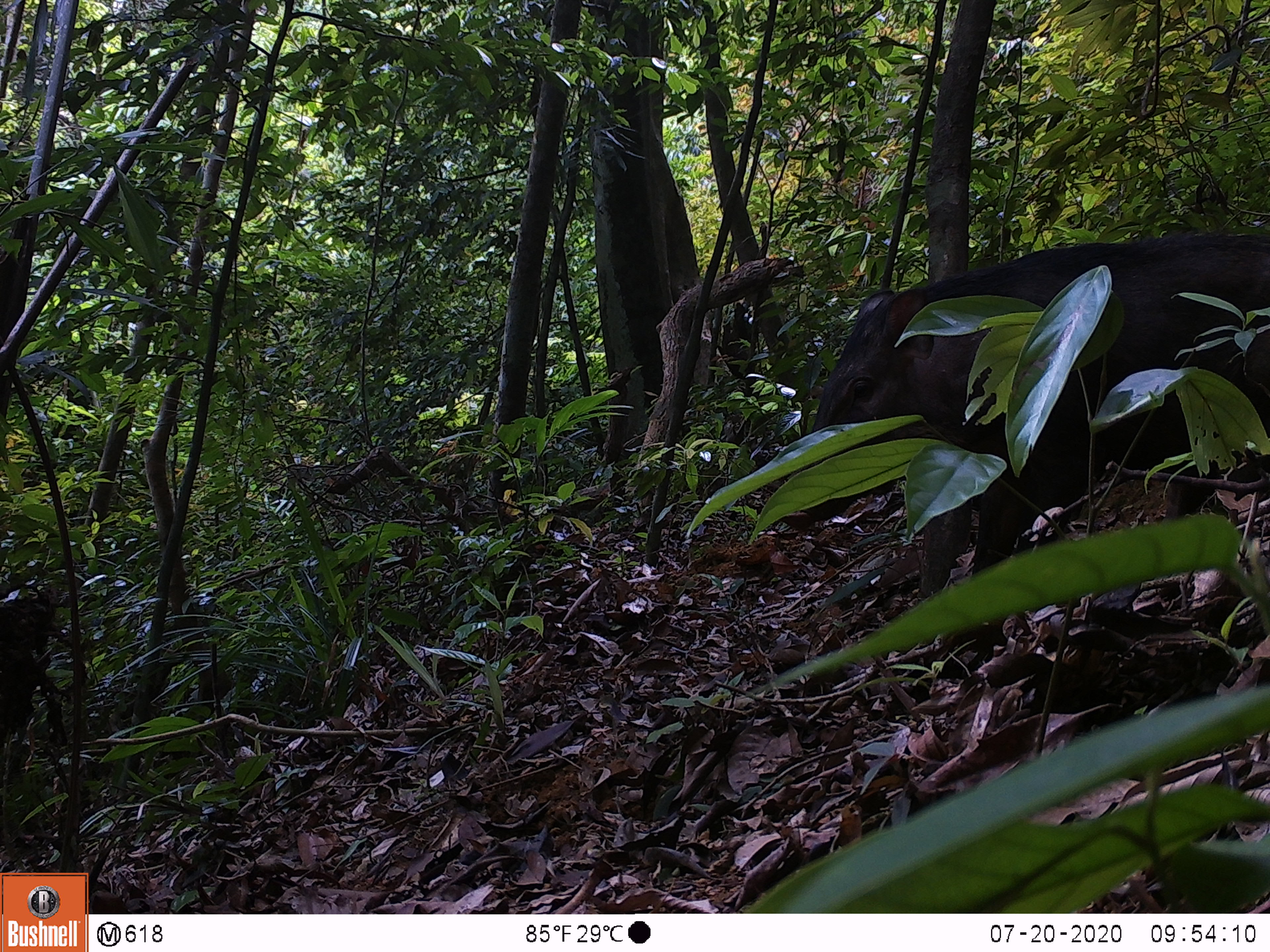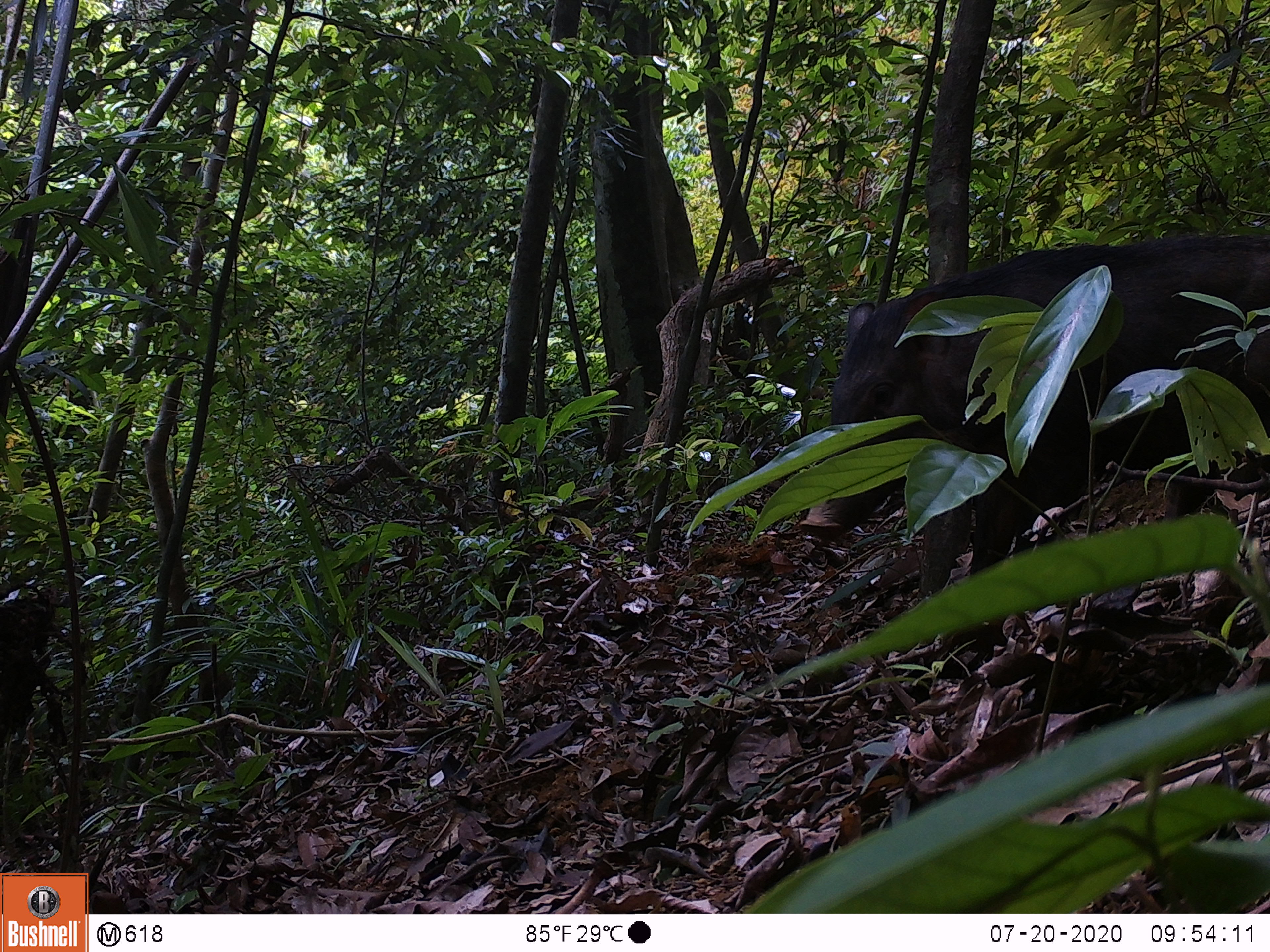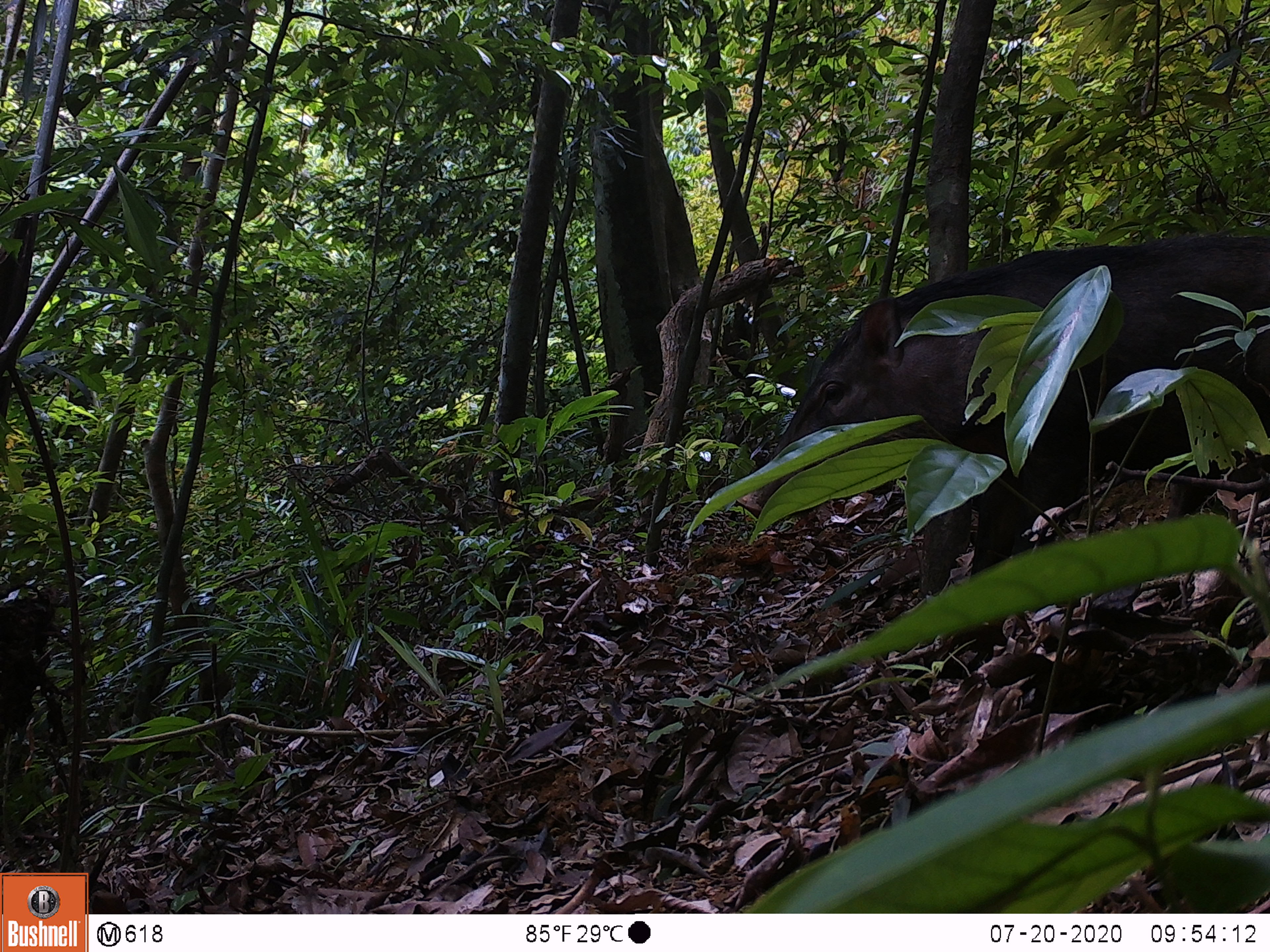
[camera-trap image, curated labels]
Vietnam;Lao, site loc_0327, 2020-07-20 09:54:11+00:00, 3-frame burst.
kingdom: Animalia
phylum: Chordata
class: Mammalia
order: Artiodactyla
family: Suidae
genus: Sus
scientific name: Sus scrofa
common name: eurasian wild pig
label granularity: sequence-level